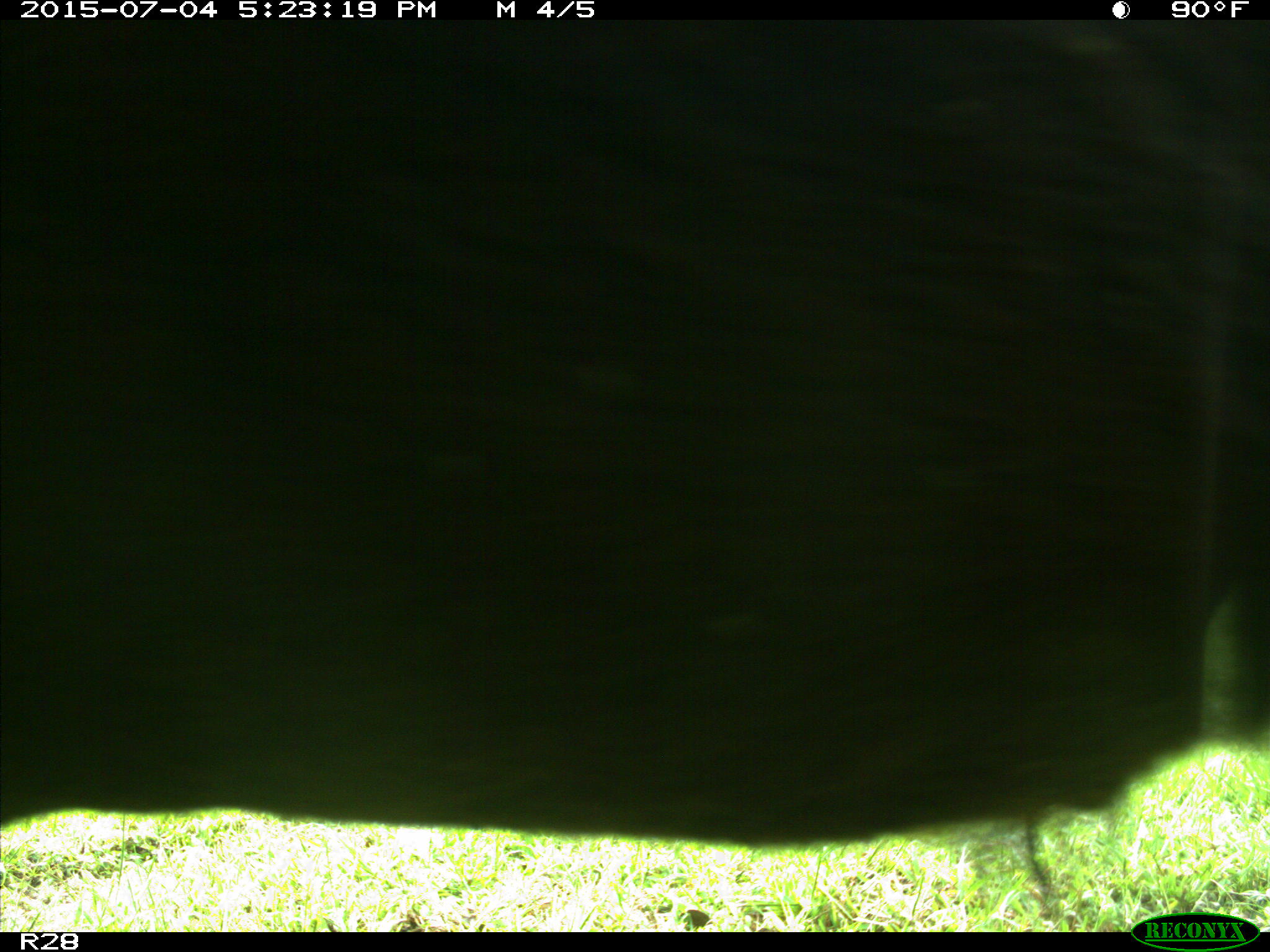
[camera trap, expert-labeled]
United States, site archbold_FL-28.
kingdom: Animalia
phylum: Chordata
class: Mammalia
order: Artiodactyla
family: Bovidae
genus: Bos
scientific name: Bos taurus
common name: domestic cow